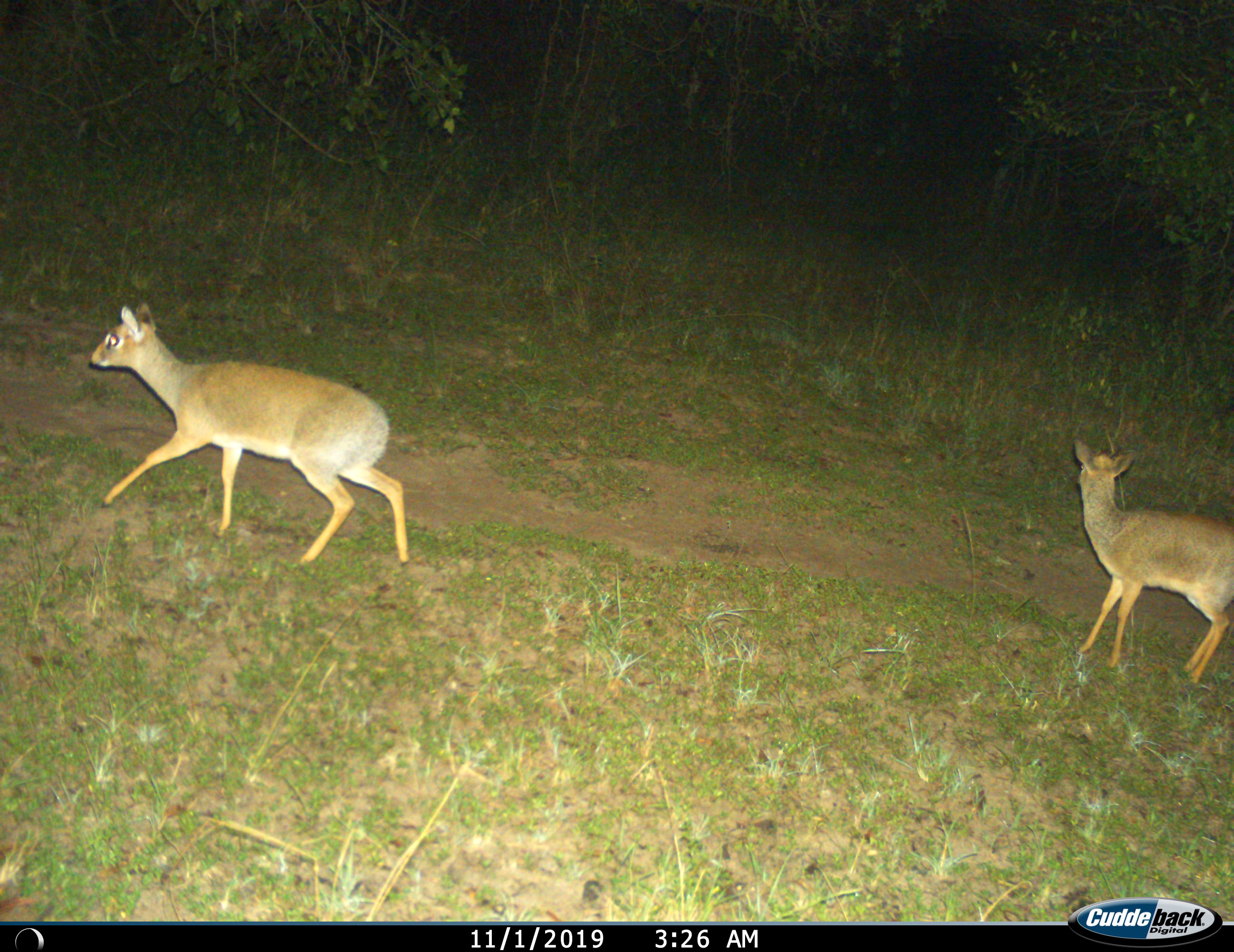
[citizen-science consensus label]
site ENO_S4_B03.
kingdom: Animalia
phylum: Chordata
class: Mammalia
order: Artiodactyla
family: Bovidae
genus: Madoqua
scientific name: Madoqua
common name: dik-dik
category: dikdik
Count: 2.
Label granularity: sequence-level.